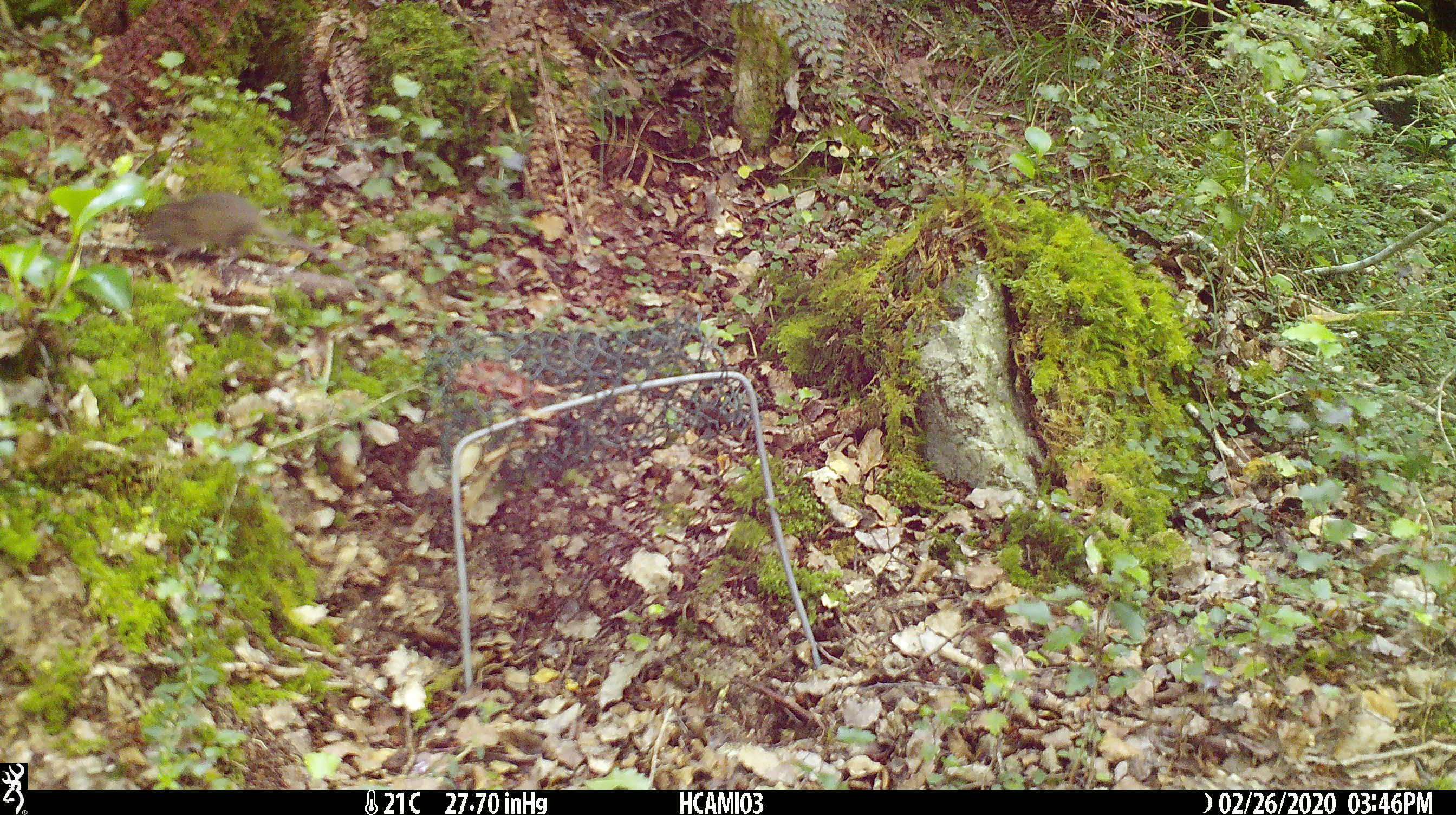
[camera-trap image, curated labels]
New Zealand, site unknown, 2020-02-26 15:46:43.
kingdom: Animalia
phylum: Chordata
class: Mammalia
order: Rodentia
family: Muridae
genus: Mus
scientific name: Mus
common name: mouse